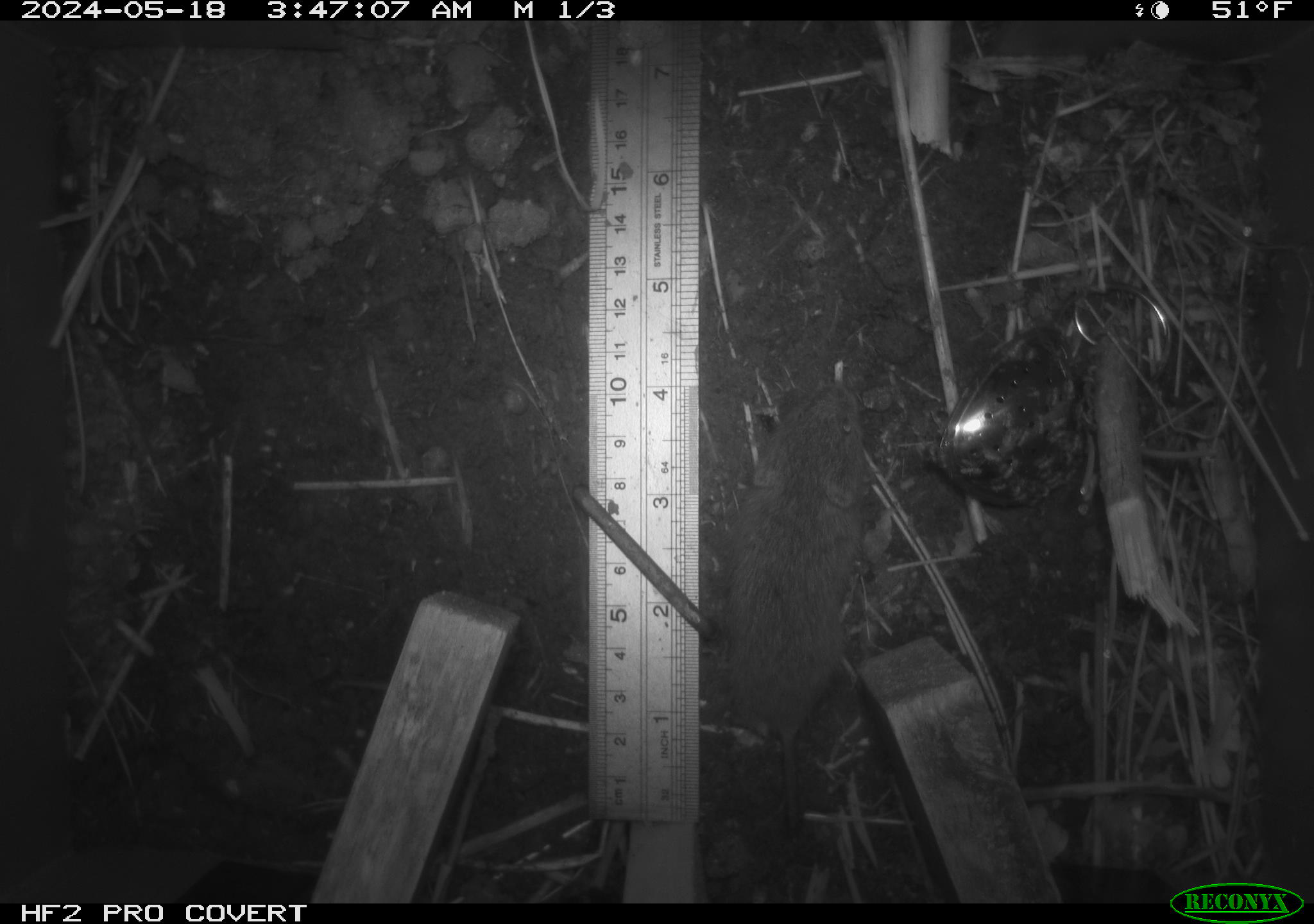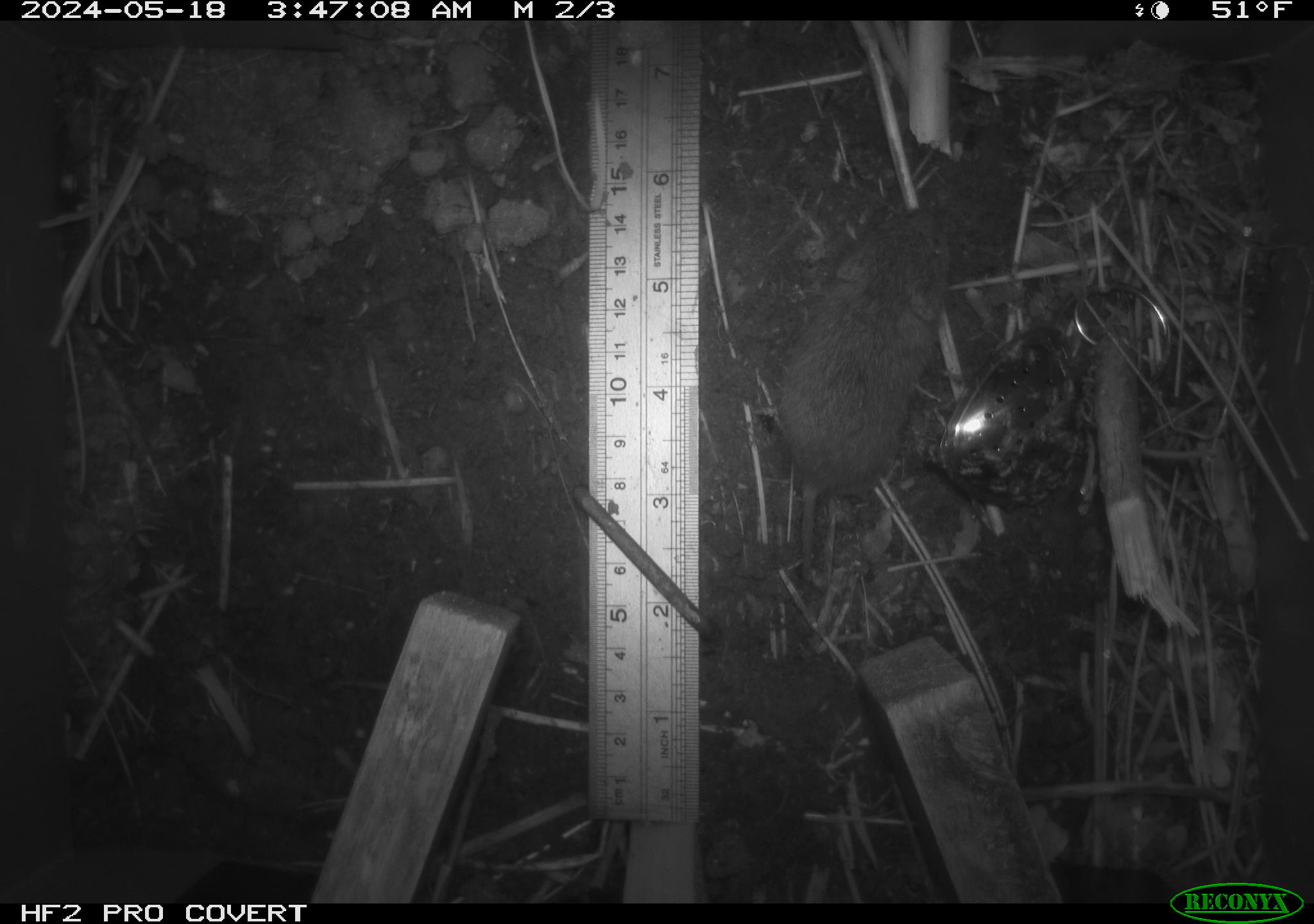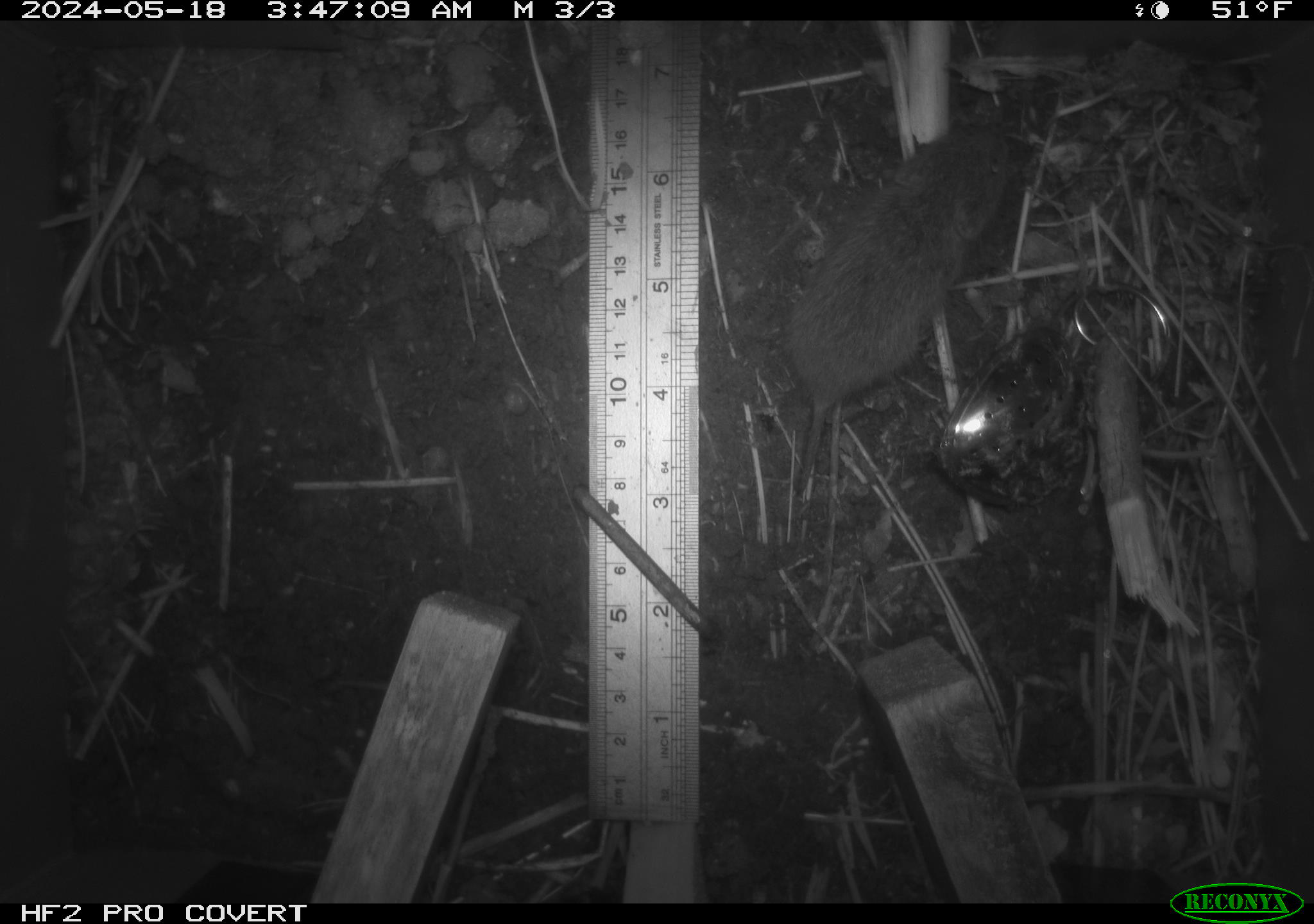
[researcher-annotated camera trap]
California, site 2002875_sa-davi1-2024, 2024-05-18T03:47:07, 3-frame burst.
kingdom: Animalia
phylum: Chordata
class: Mammalia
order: Rodentia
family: Cricetidae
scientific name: Arvicolinae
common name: voles, lemmings, and muskrats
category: arvicolinae subfamily